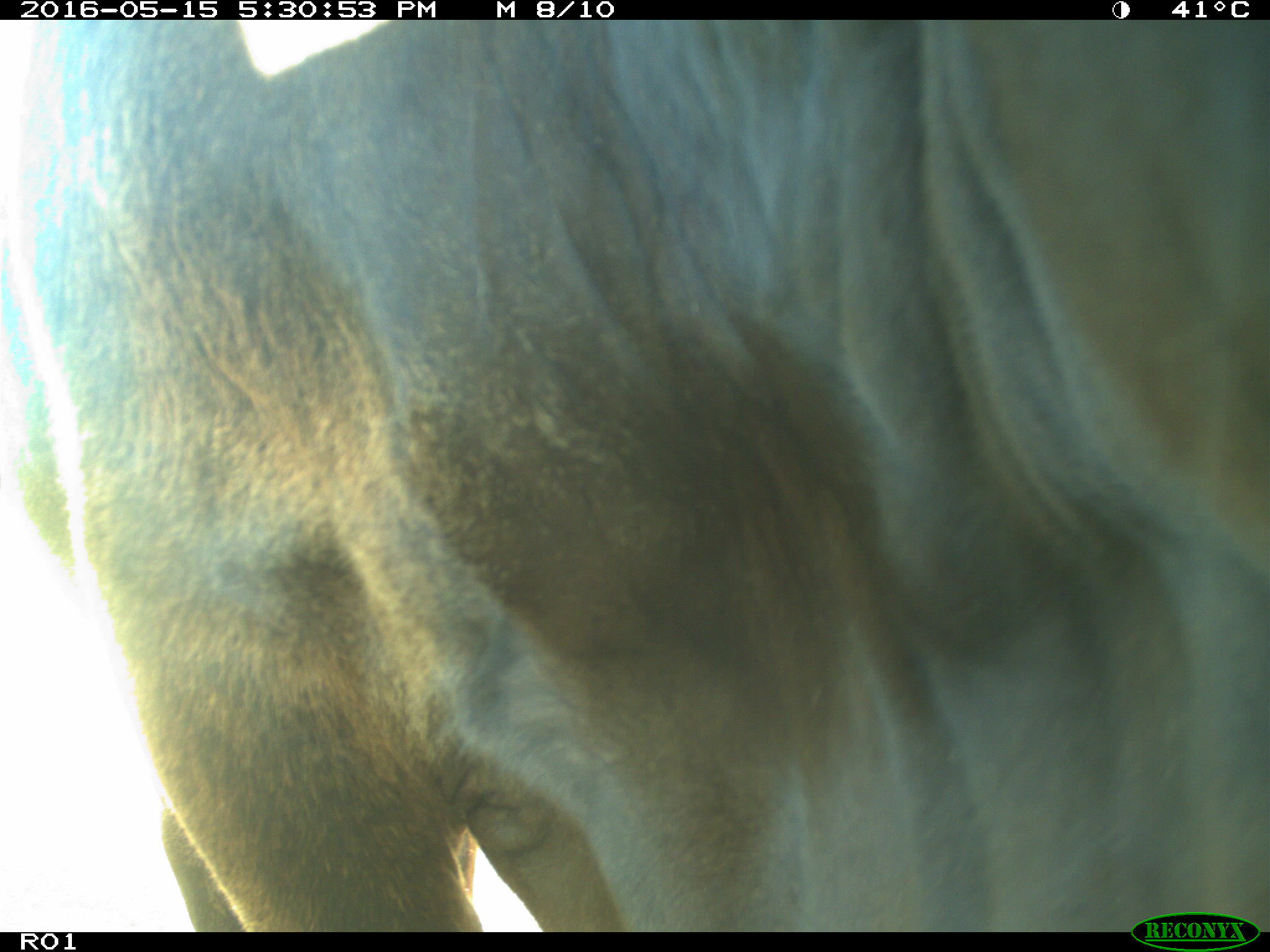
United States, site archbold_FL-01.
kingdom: Animalia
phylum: Chordata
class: Mammalia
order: Artiodactyla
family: Bovidae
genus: Bos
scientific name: Bos taurus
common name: domestic cow